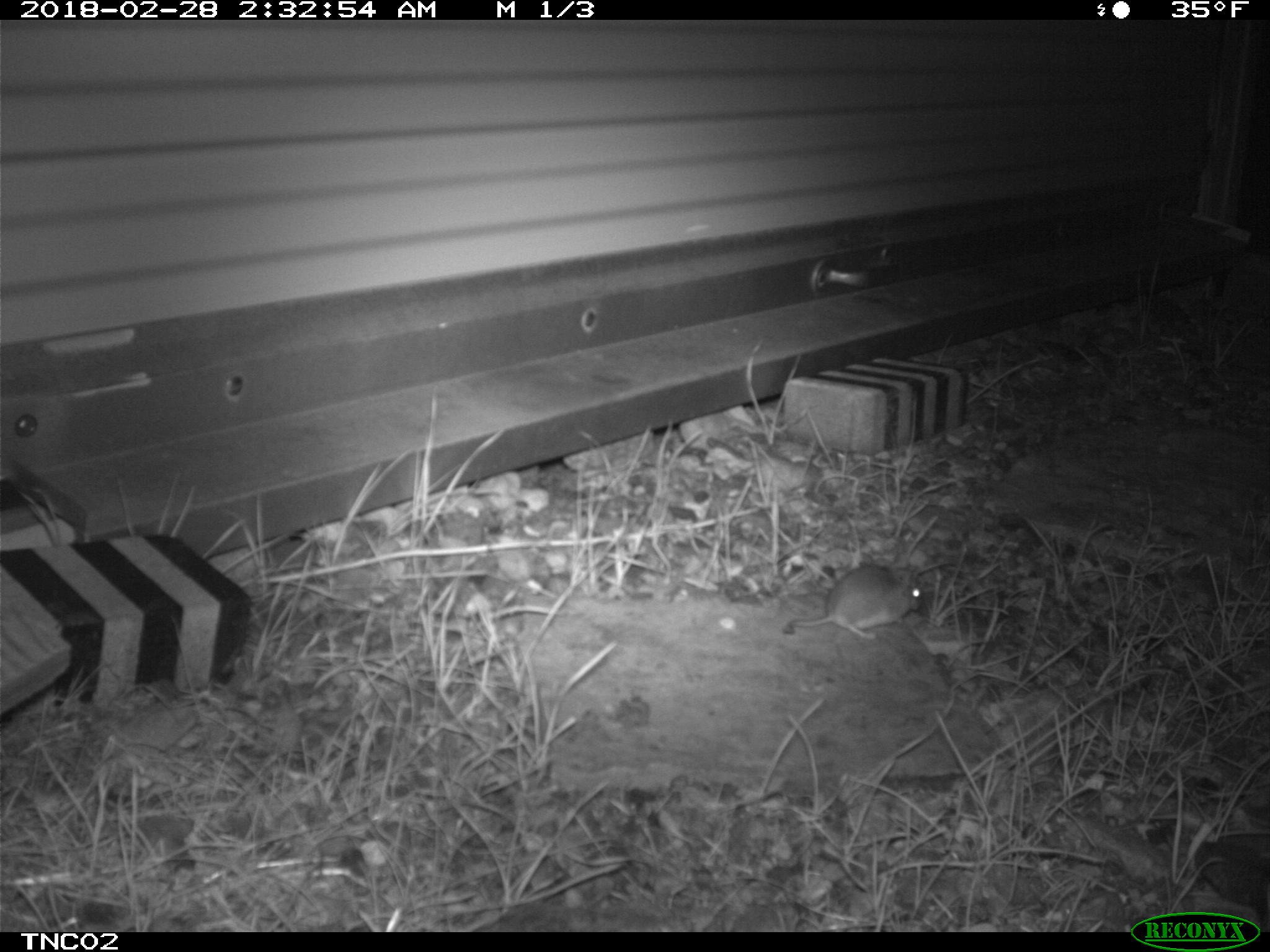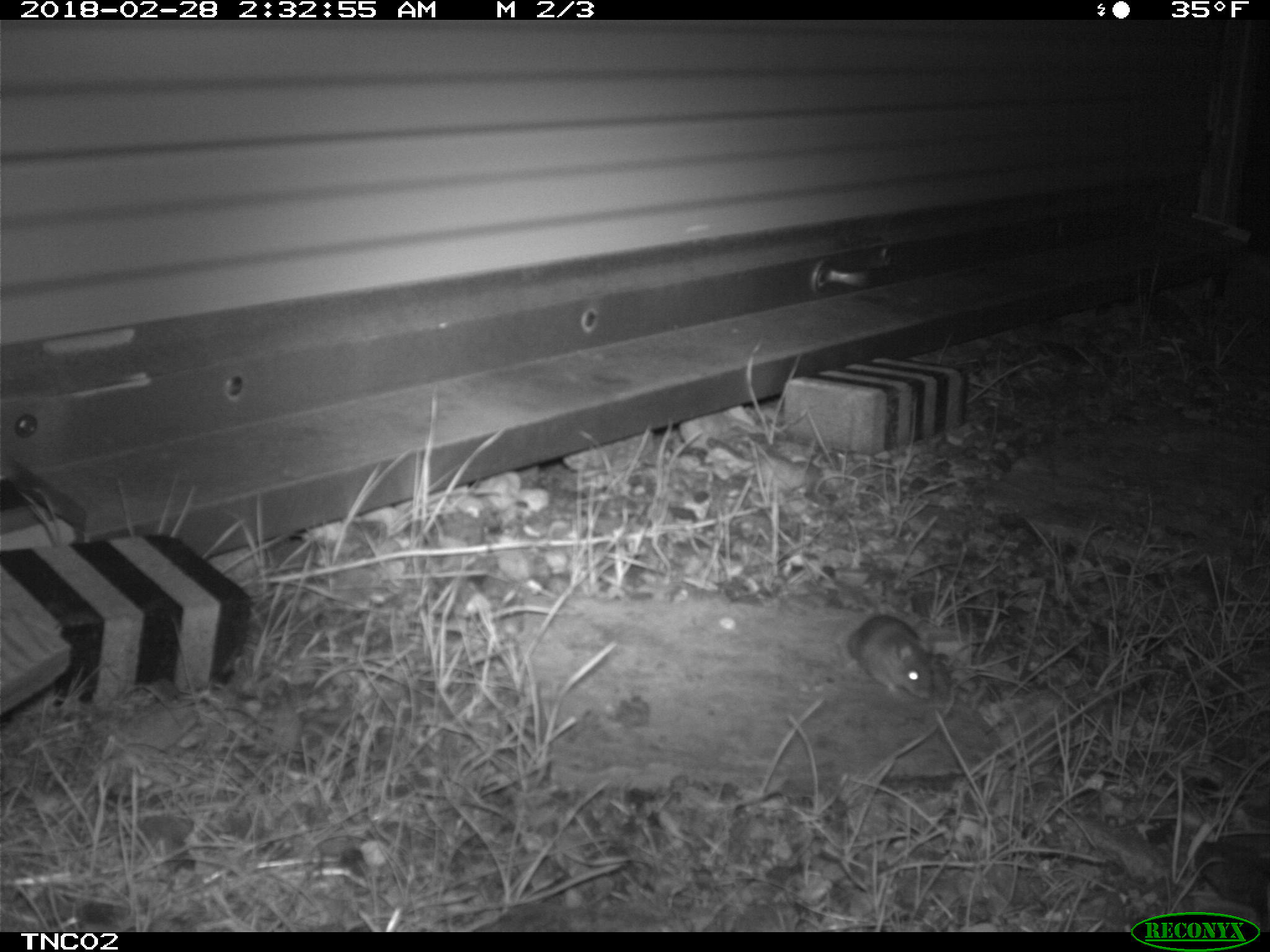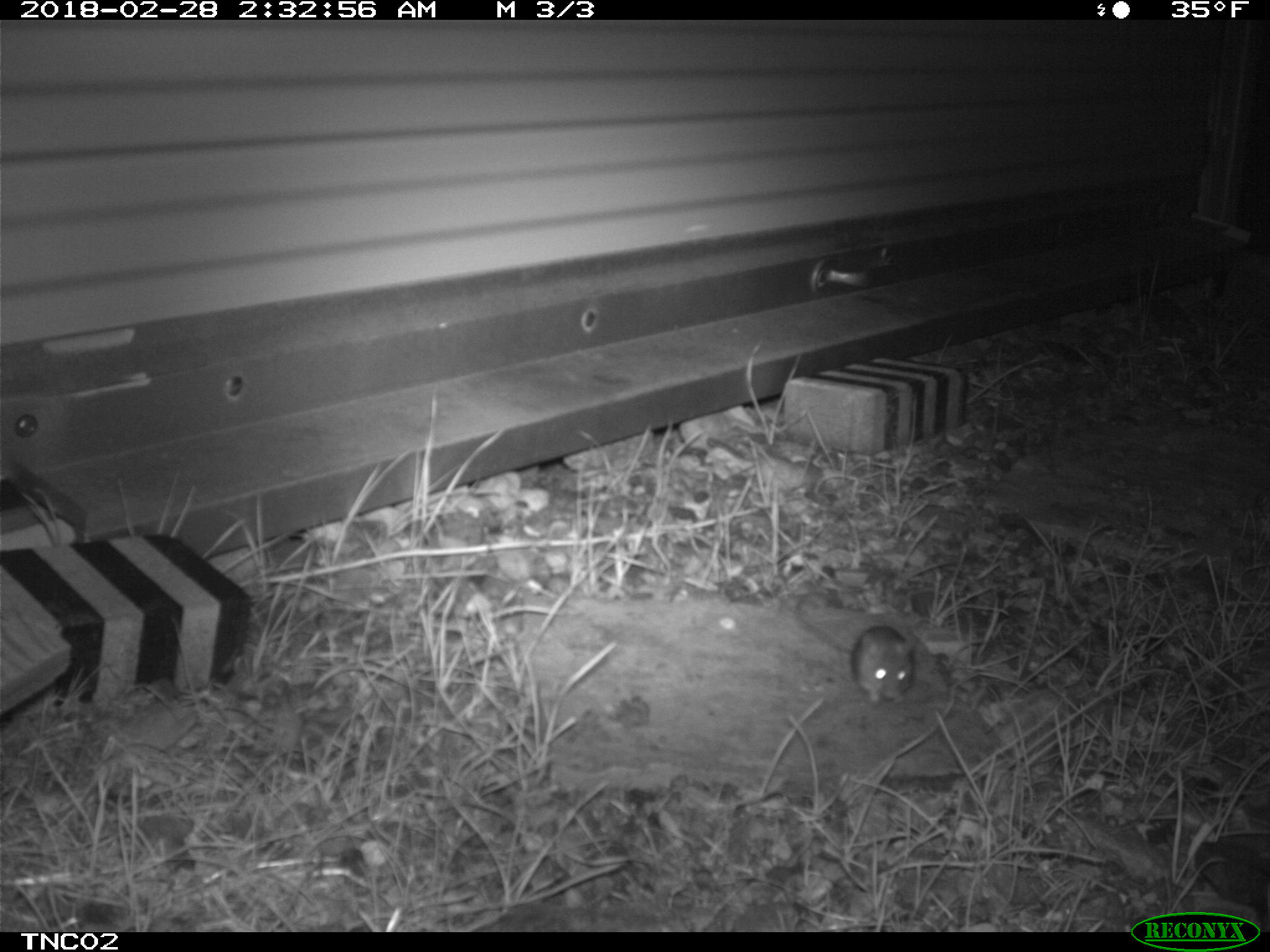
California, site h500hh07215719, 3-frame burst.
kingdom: Animalia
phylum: Chordata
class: Mammalia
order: Rodentia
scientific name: Rodentia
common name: rodent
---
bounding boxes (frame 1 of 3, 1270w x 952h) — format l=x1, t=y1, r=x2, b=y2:
rodent: l=792, t=563, r=924, b=640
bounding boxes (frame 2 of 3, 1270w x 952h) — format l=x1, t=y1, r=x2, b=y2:
rodent: l=848, t=612, r=935, b=701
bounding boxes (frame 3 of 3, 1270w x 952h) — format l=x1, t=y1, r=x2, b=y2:
rodent: l=794, t=591, r=916, b=704